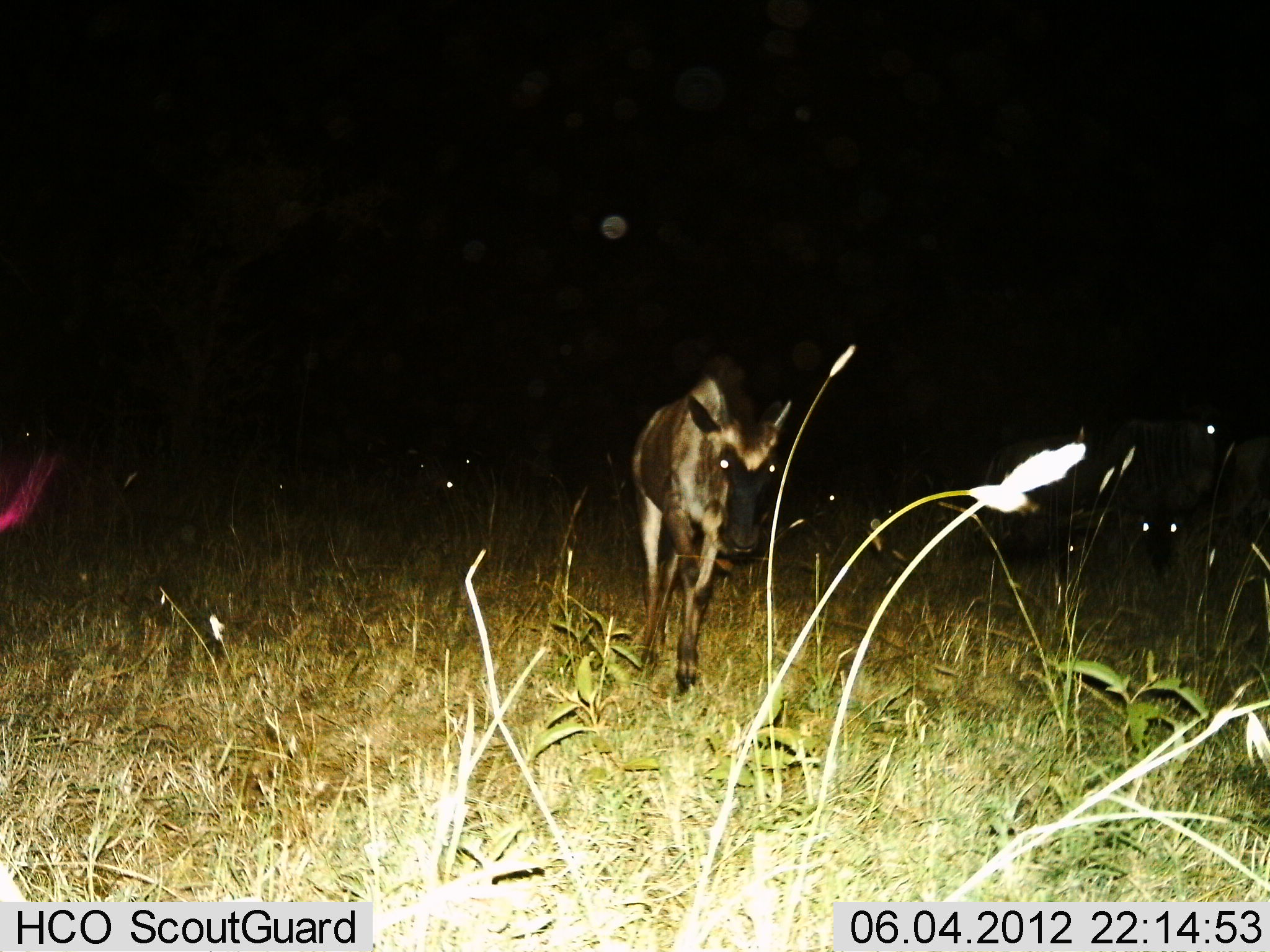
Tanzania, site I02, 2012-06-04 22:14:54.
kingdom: Animalia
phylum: Chordata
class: Mammalia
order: Artiodactyla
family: Bovidae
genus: Connochaetes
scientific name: Connochaetes taurinus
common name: blue wildebeest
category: wildebeest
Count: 6.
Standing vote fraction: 70%.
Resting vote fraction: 30%.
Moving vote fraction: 50%.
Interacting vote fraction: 0%.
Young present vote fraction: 30%.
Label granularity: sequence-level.